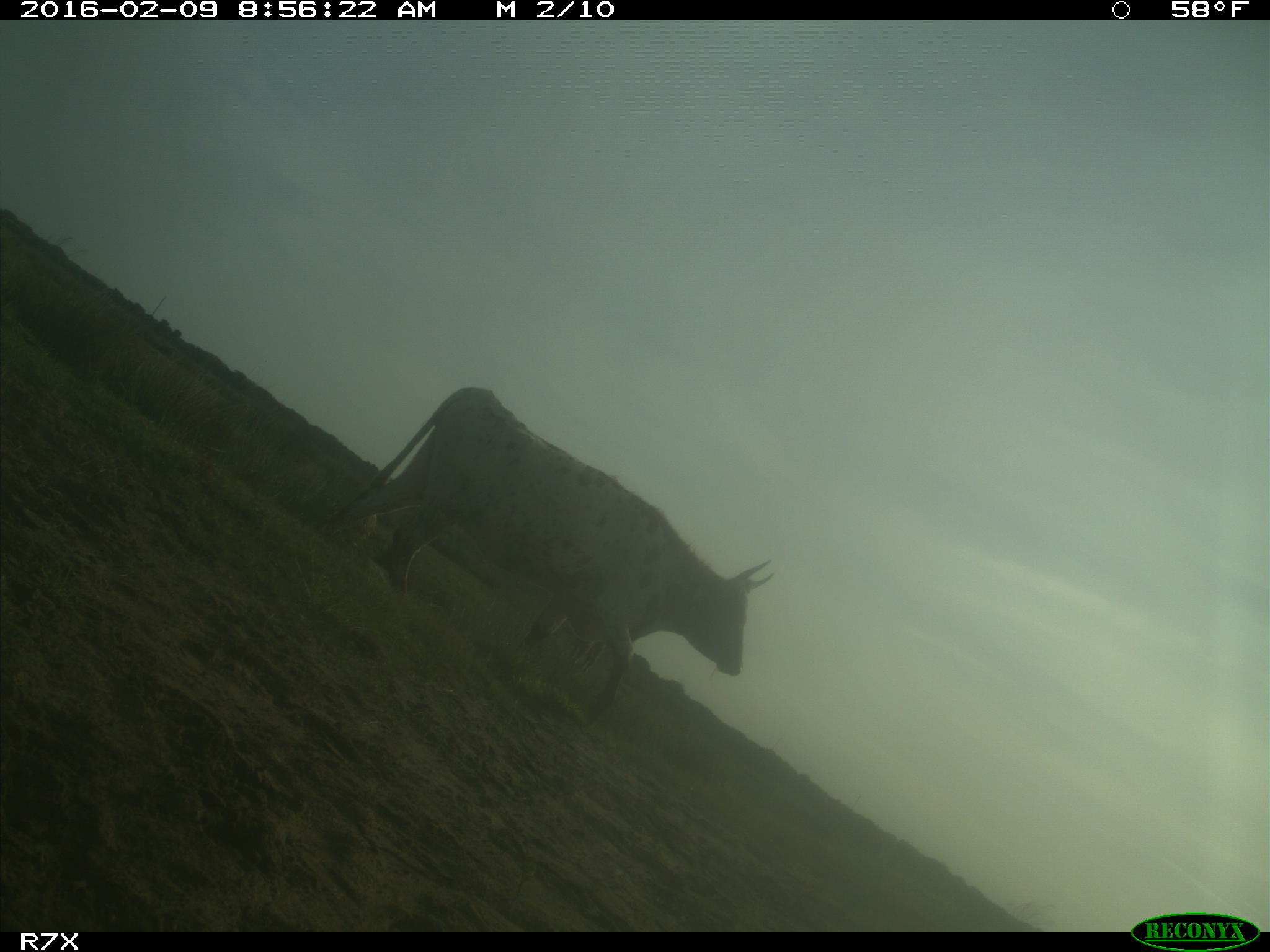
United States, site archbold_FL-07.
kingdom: Animalia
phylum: Chordata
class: Mammalia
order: Artiodactyla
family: Bovidae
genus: Bos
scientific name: Bos taurus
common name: domestic cow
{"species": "Bos taurus (domestic cow)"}